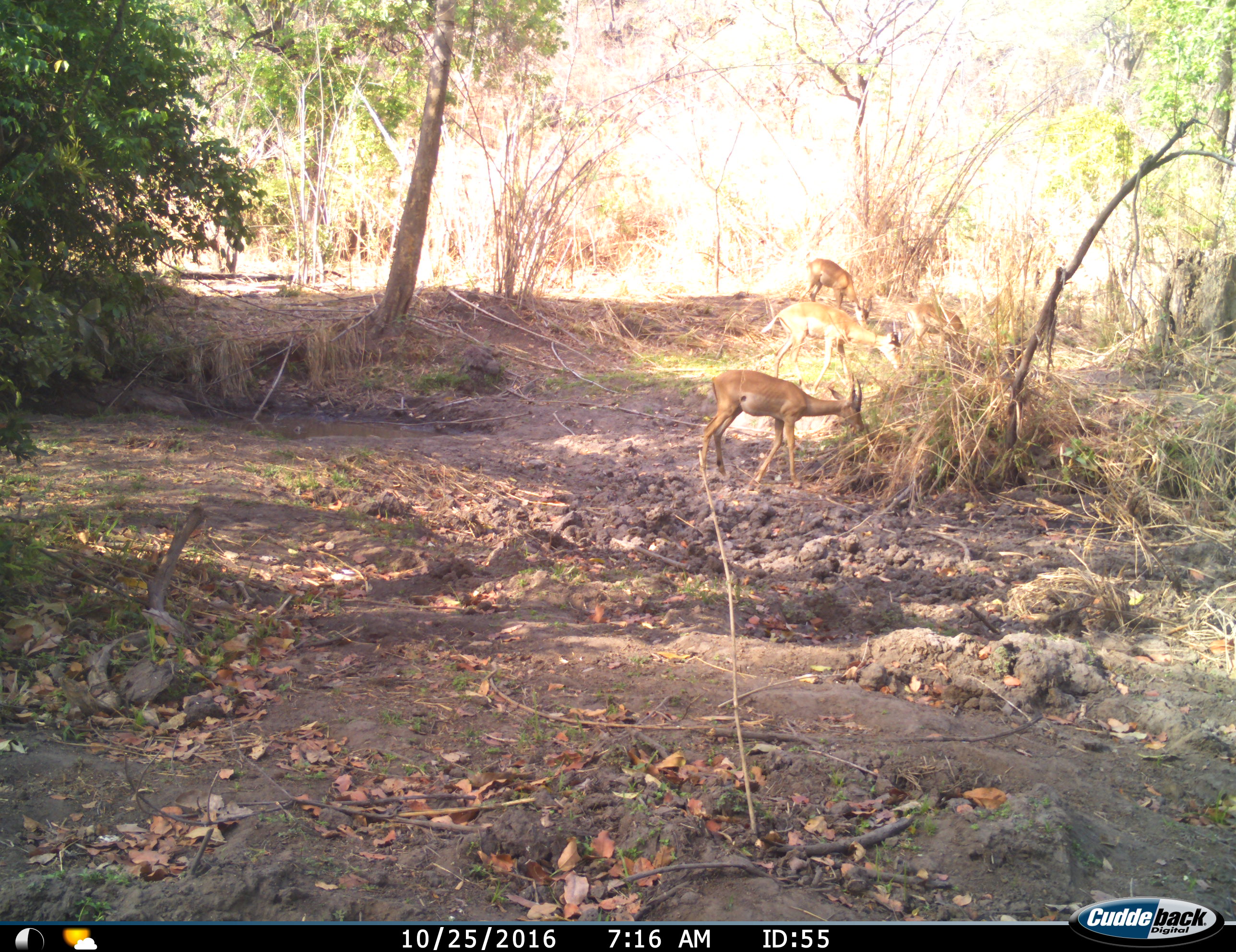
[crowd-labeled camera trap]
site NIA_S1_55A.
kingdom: Animalia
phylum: Chordata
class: Mammalia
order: Artiodactyla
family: Bovidae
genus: Aepyceros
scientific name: Aepyceros melampus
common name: impala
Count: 4.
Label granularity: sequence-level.